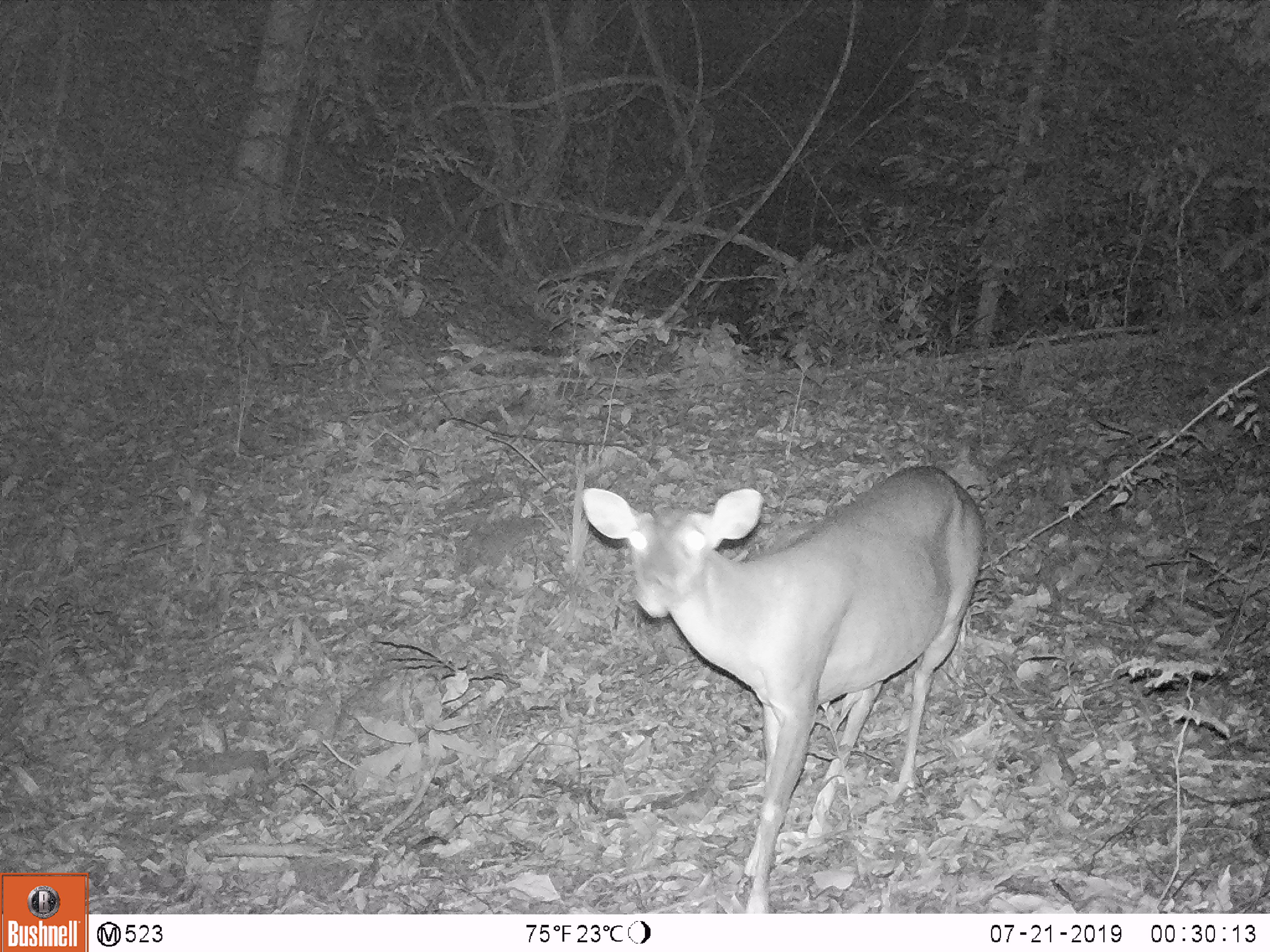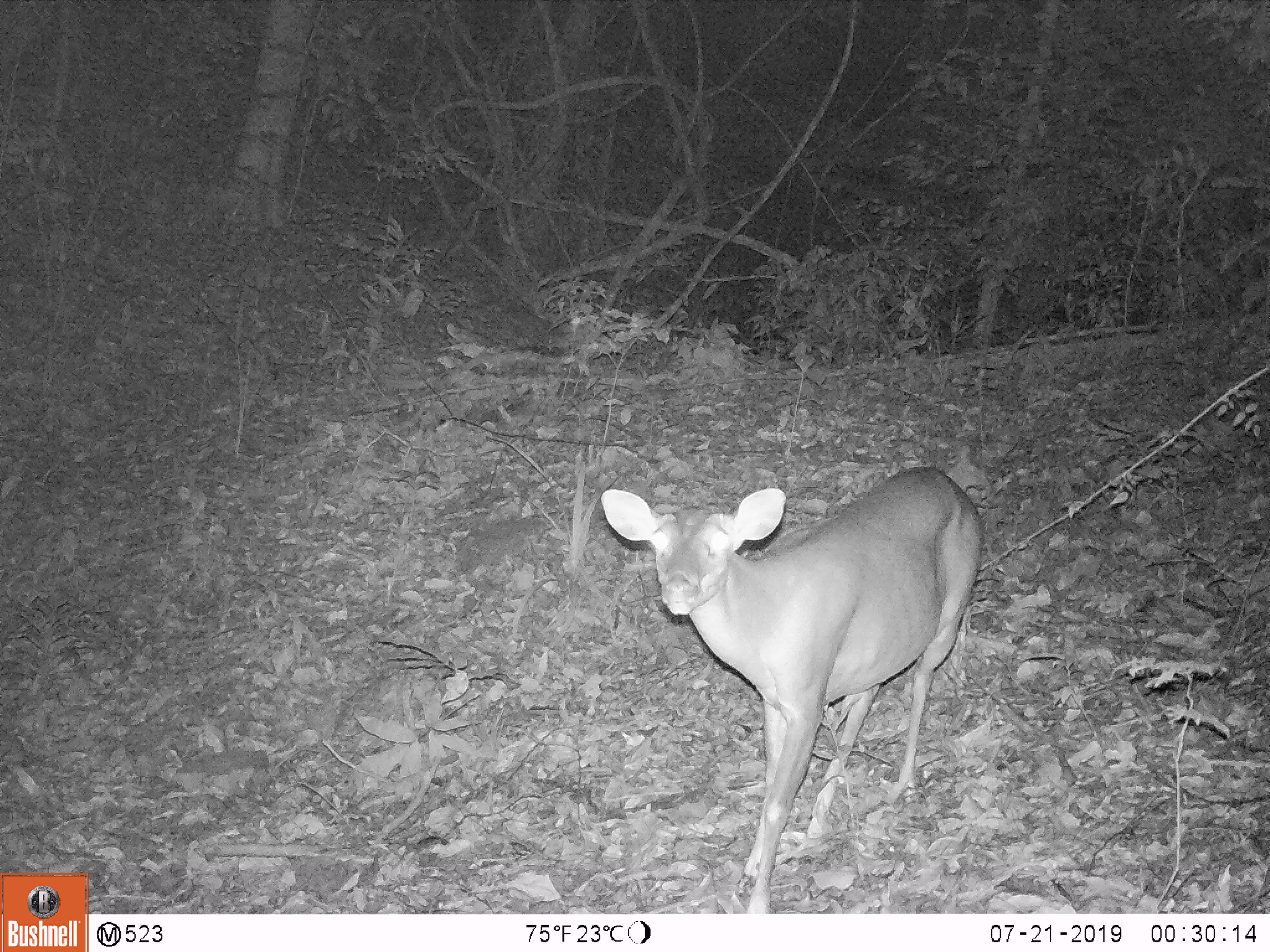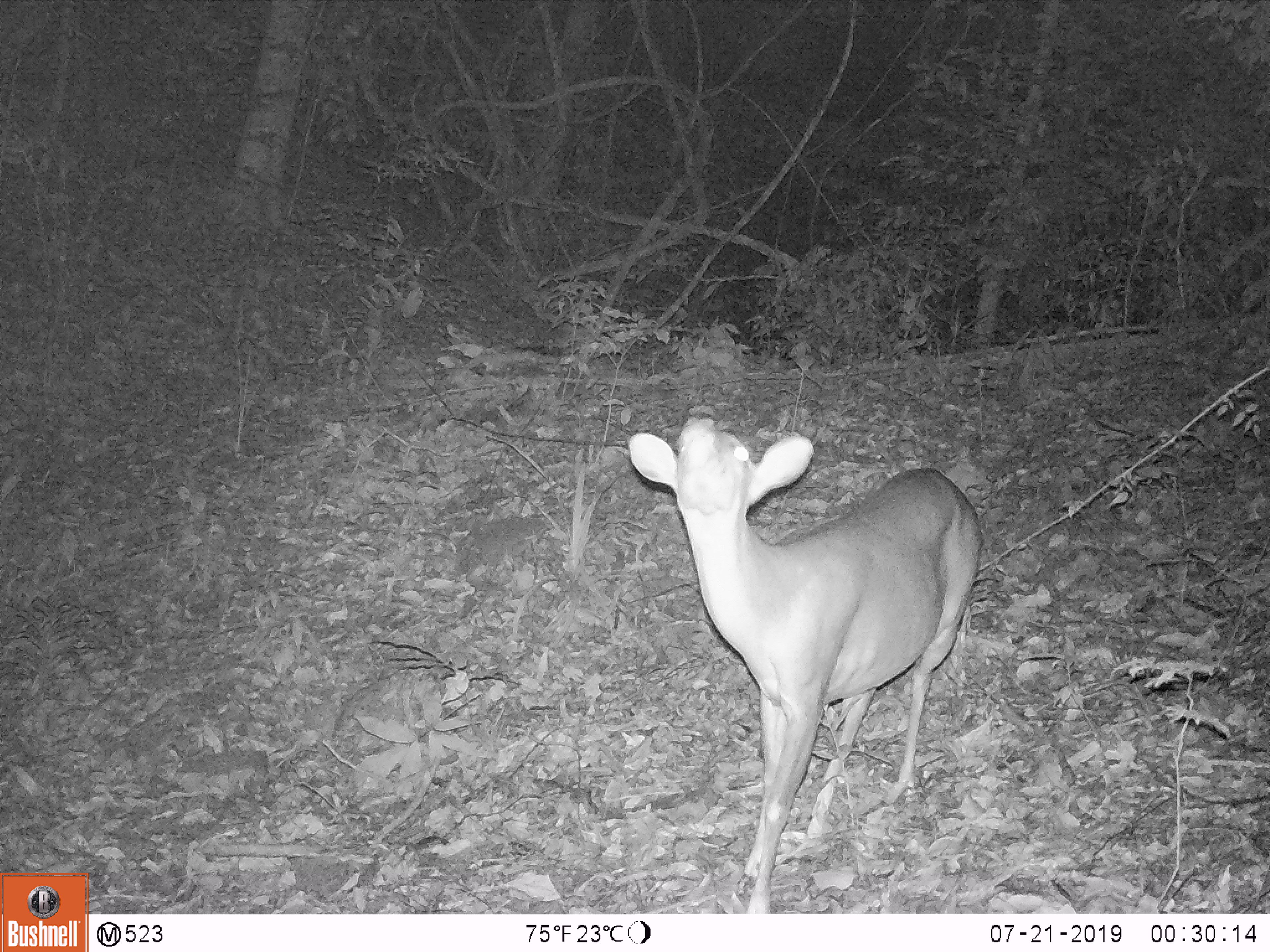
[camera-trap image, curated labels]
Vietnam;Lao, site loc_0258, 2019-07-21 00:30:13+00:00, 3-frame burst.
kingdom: Animalia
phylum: Chordata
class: Mammalia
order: Artiodactyla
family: Cervidae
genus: Muntiacus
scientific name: Muntiacus vuquangensis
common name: large-antlered muntjac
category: large antlered muntjac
Large antlered muntjac (large-antlered muntjac) (Muntiacus vuquangensis). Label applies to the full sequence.